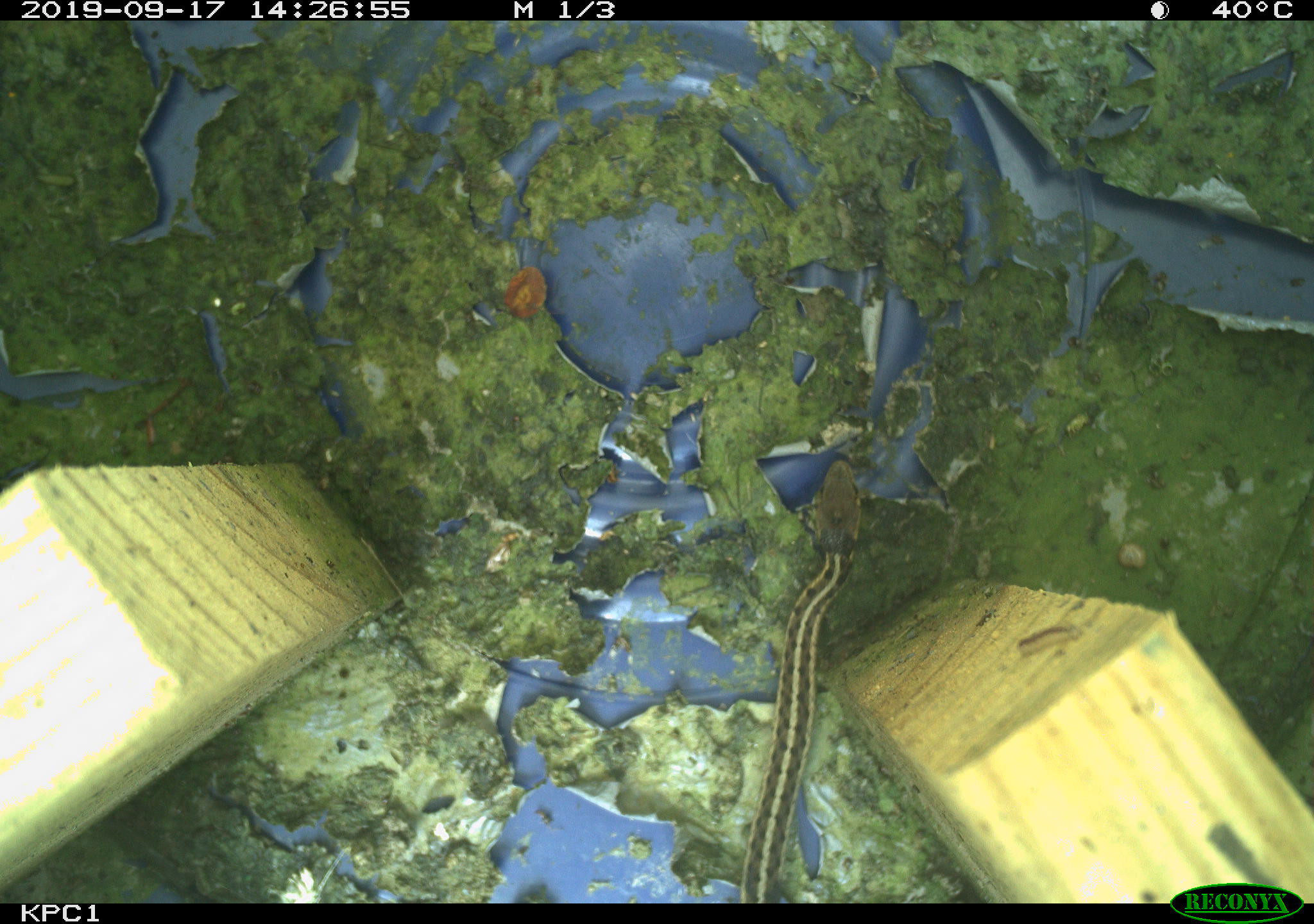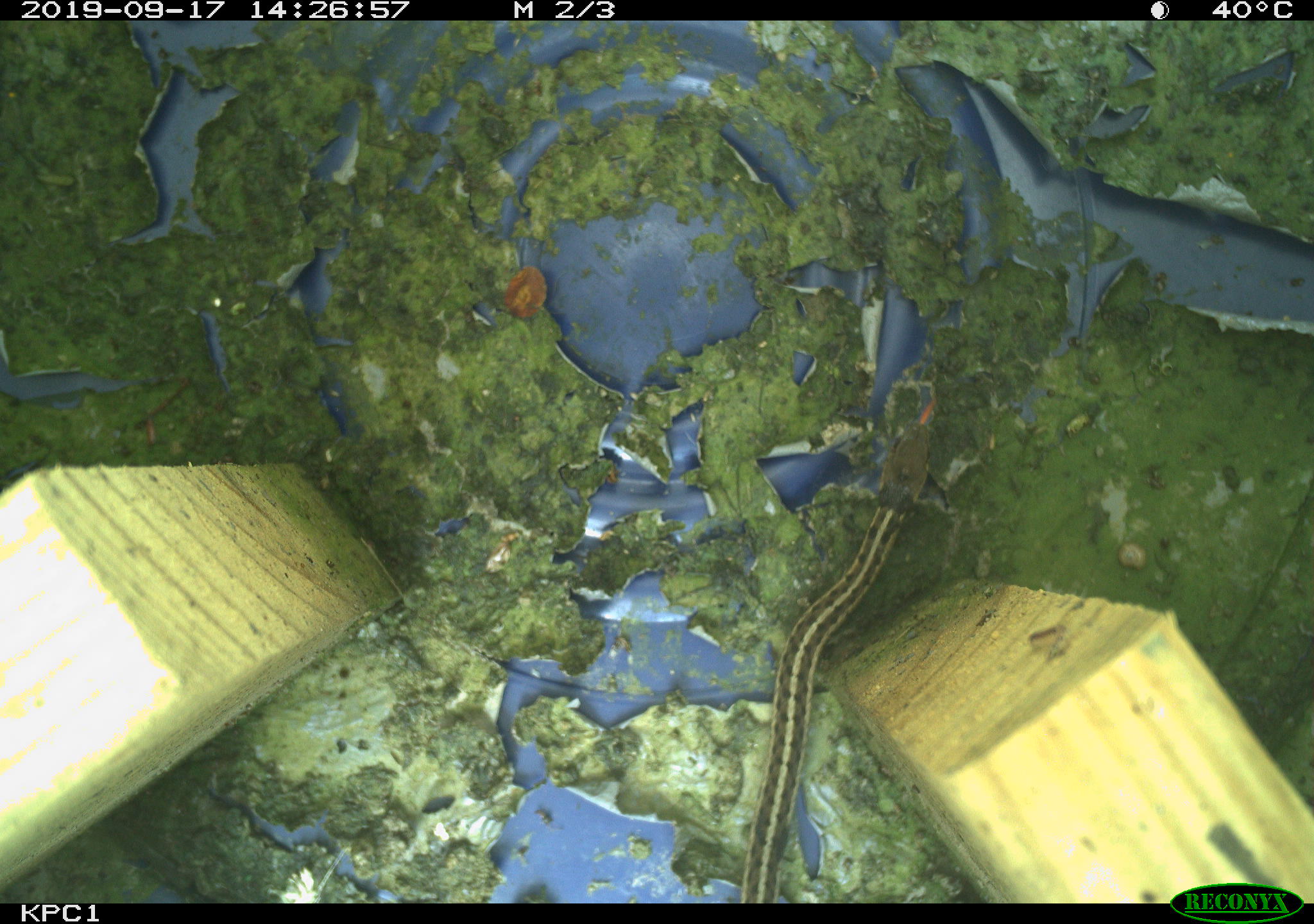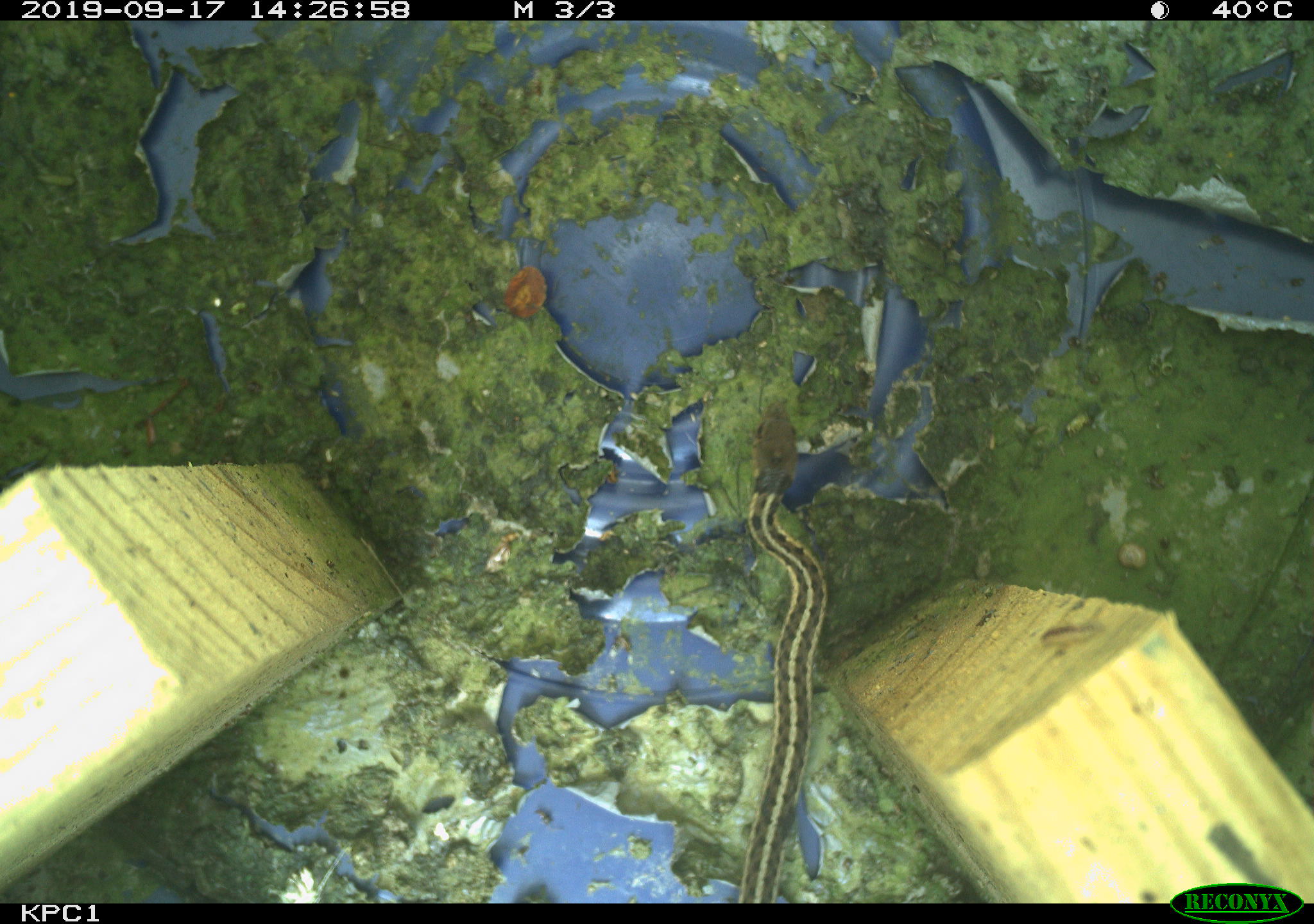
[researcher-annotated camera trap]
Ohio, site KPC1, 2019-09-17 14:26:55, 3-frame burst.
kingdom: Animalia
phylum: Chordata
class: Reptilia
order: Squamata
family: Colubridae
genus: Thamnophis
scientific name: Thamnophis sirtalis sirtalis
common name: eastern gartersnake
Eastern gartersnake (Thamnophis sirtalis sirtalis).